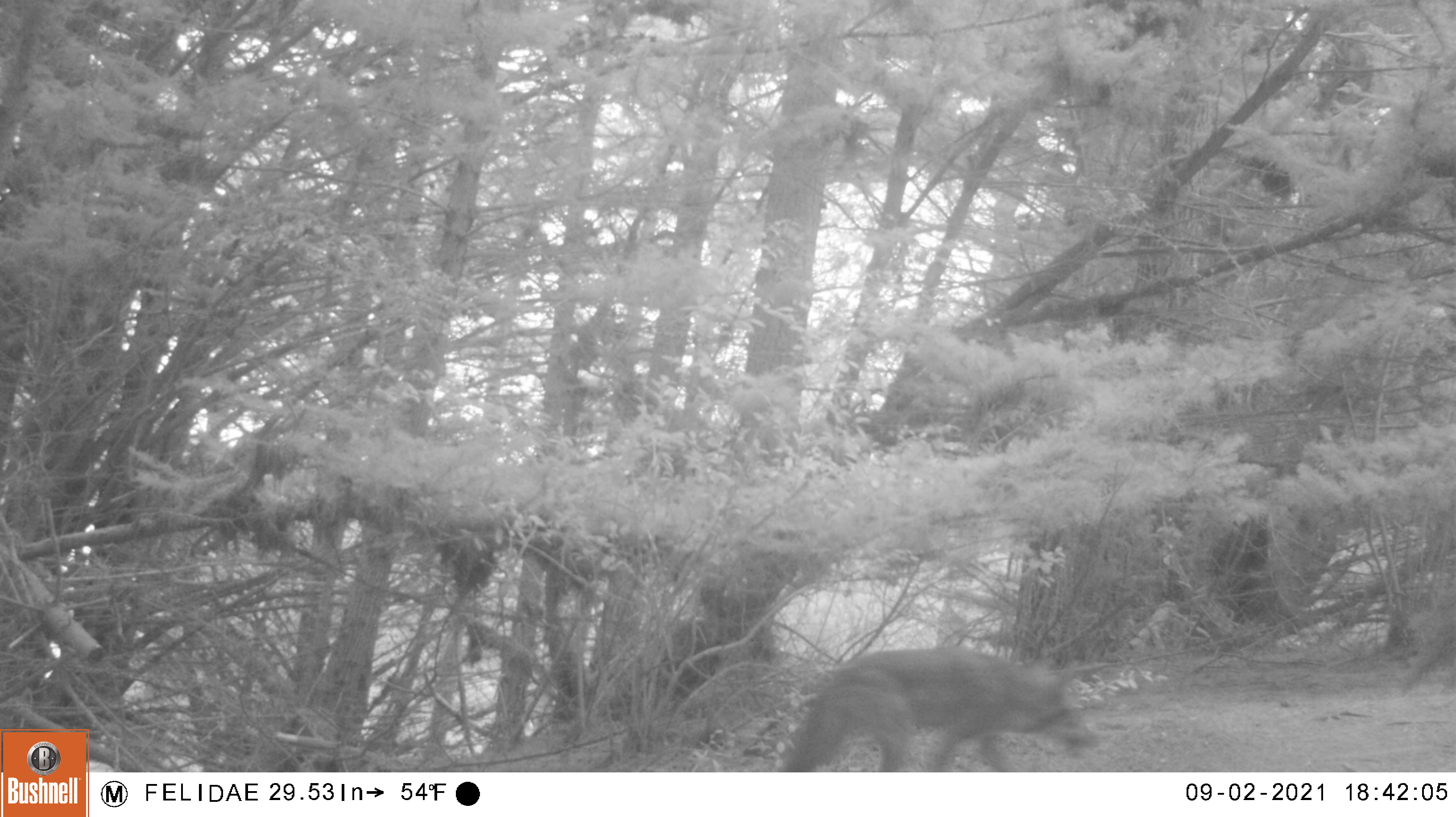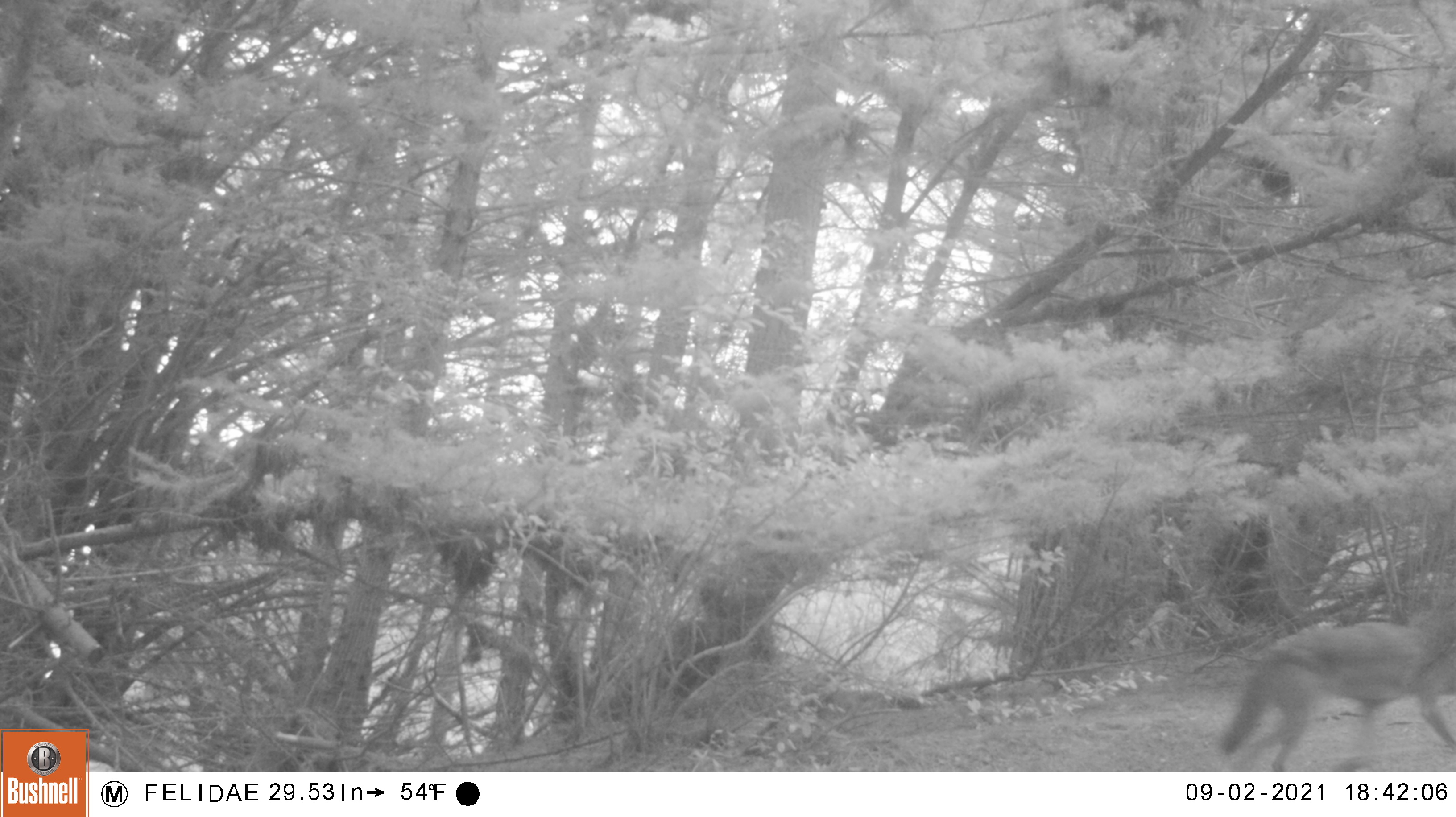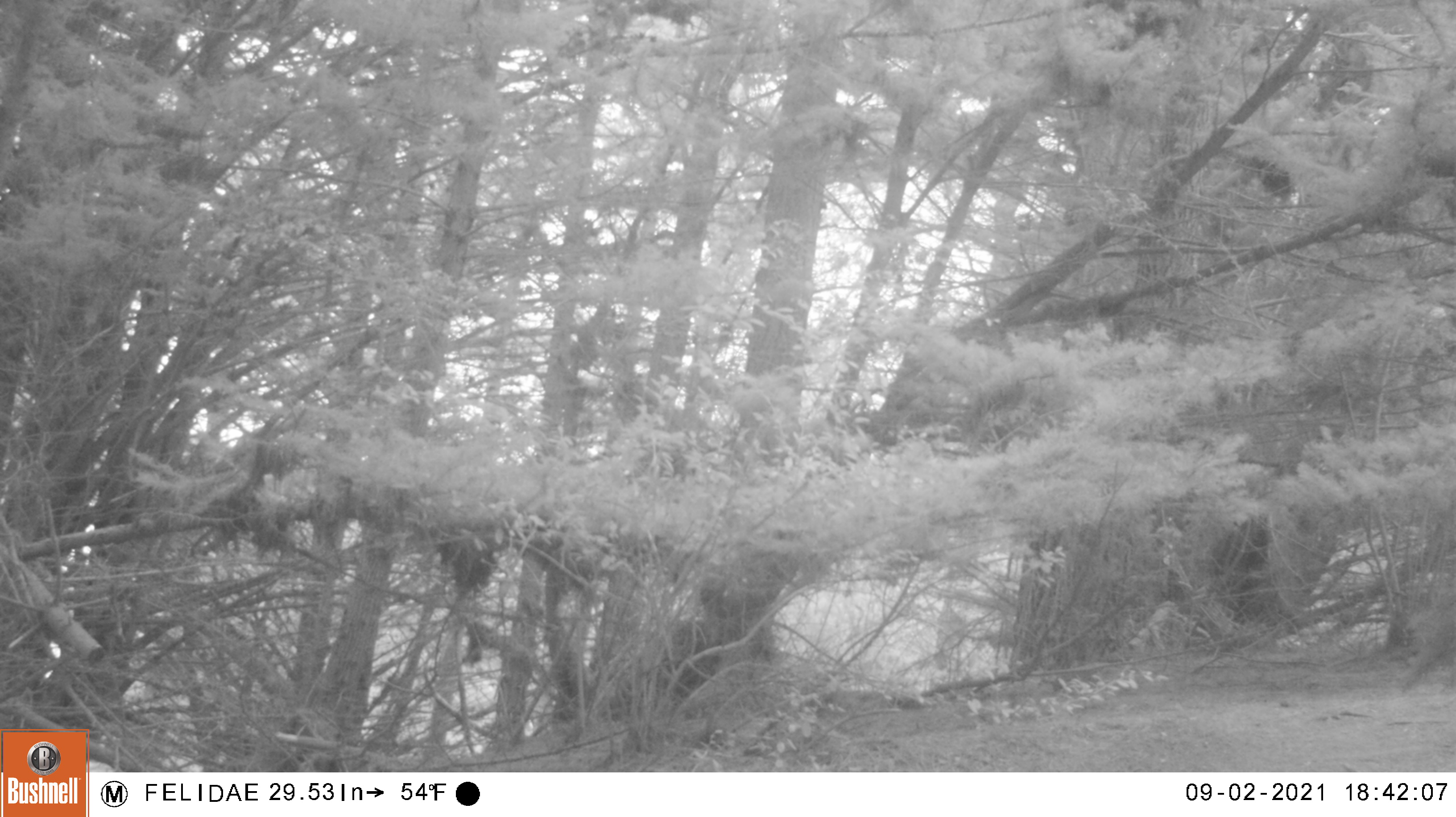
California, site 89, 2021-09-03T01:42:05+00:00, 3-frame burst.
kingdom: Animalia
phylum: Chordata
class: Mammalia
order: Carnivora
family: Canidae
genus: Canis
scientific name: Canis latrans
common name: coyote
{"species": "coyote (Canis latrans)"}